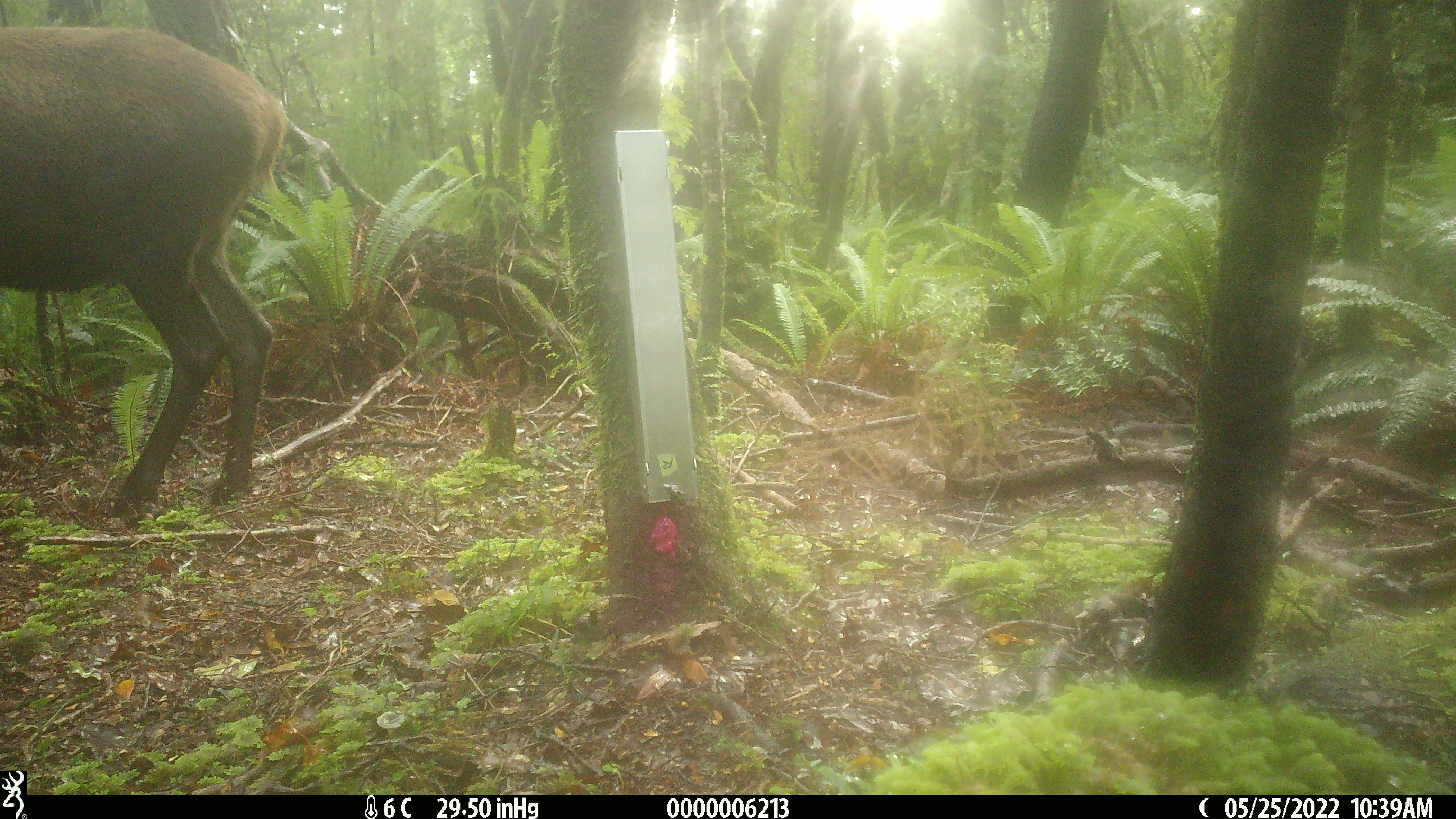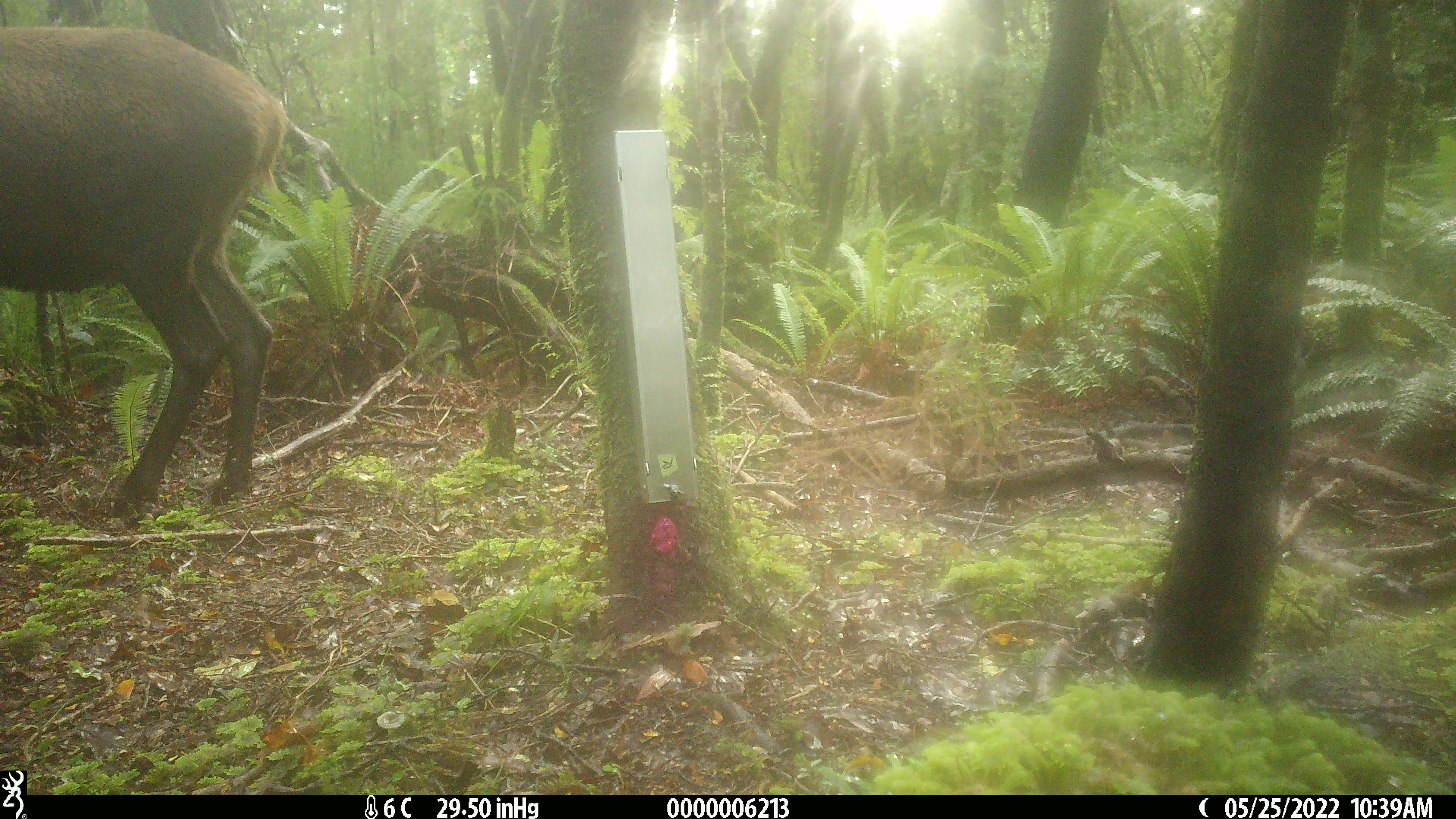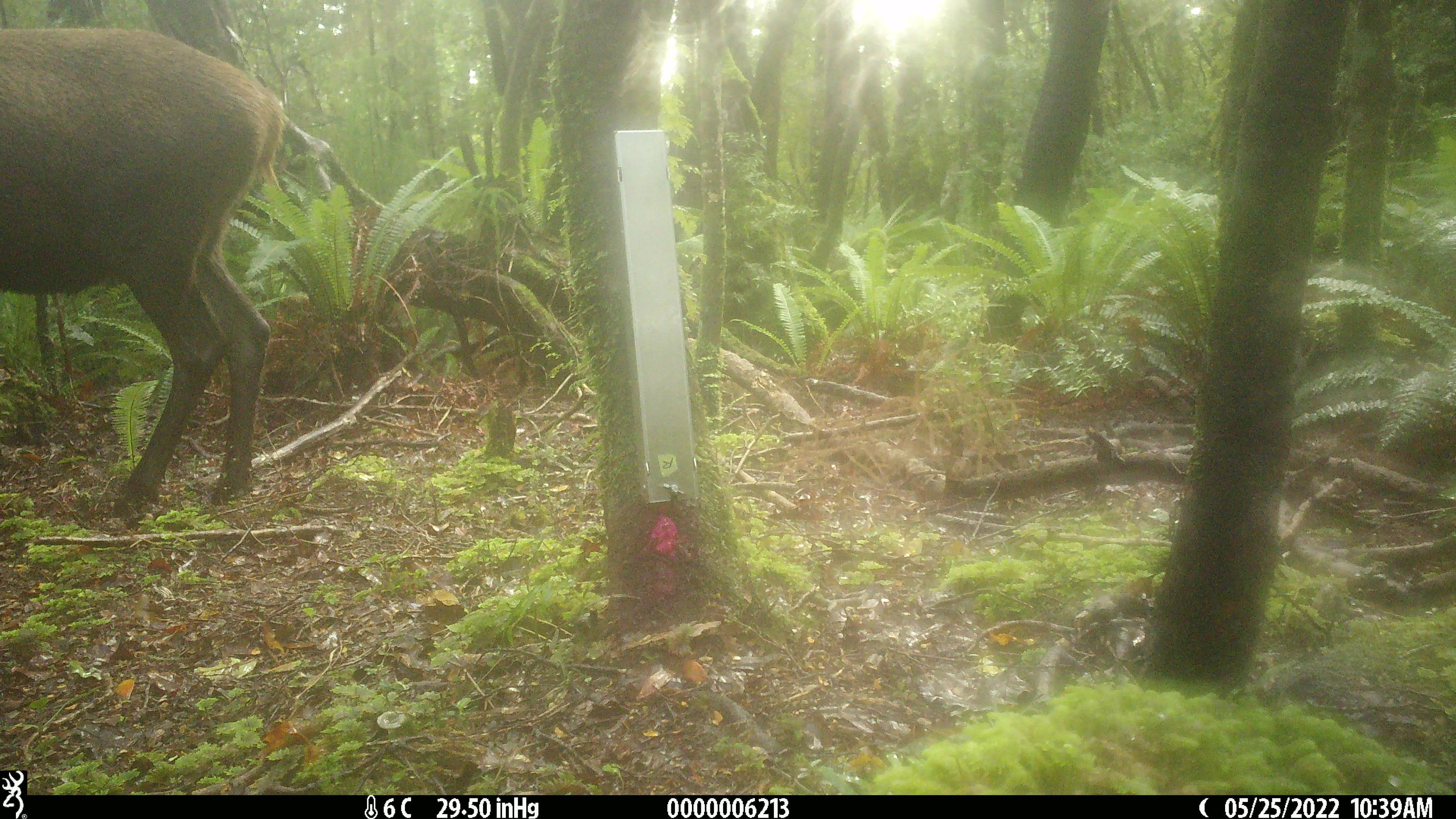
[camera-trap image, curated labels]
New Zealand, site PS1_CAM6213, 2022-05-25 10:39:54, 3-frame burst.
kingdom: Animalia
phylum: Chordata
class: Mammalia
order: Artiodactyla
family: Cervidae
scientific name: Cervidae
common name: deer